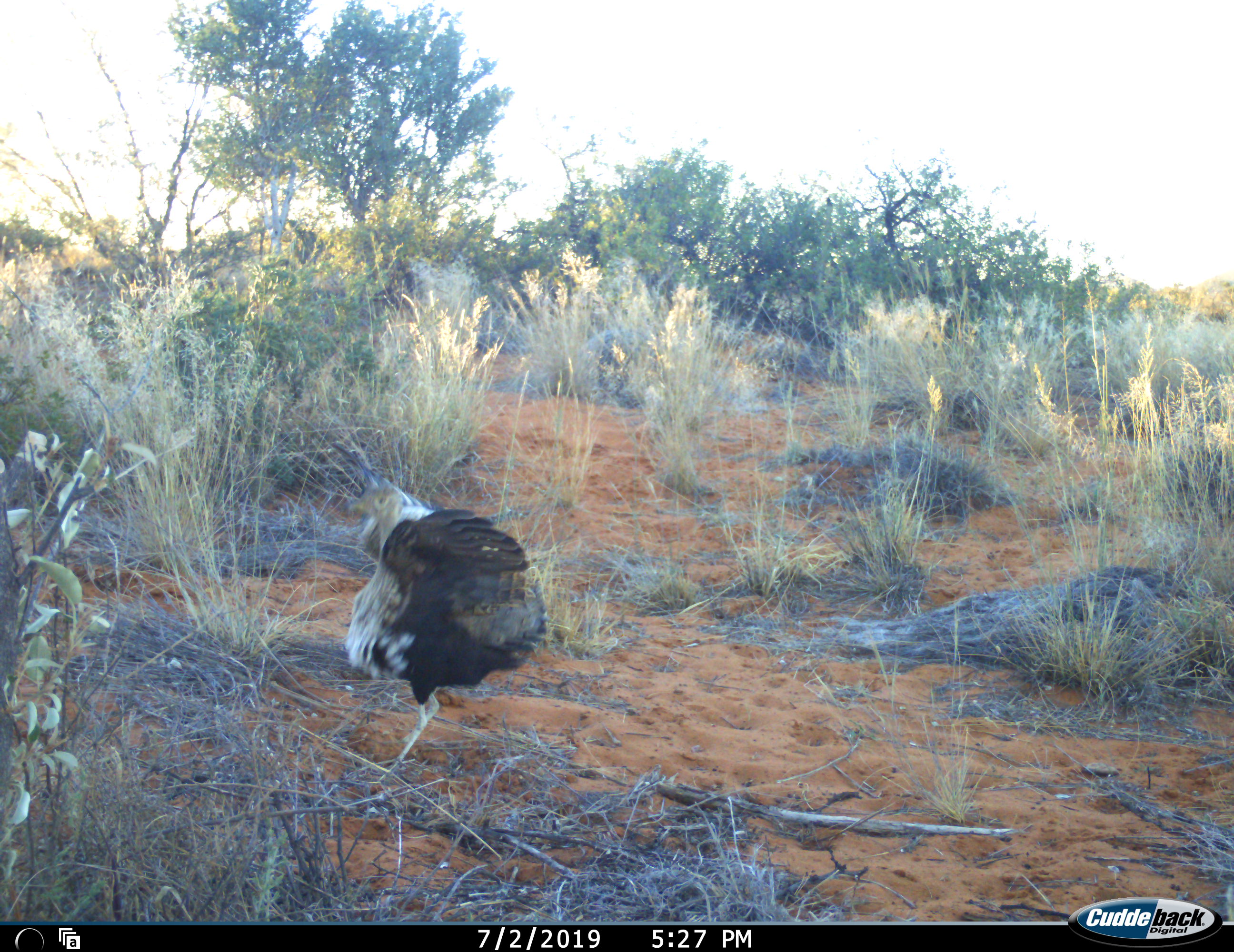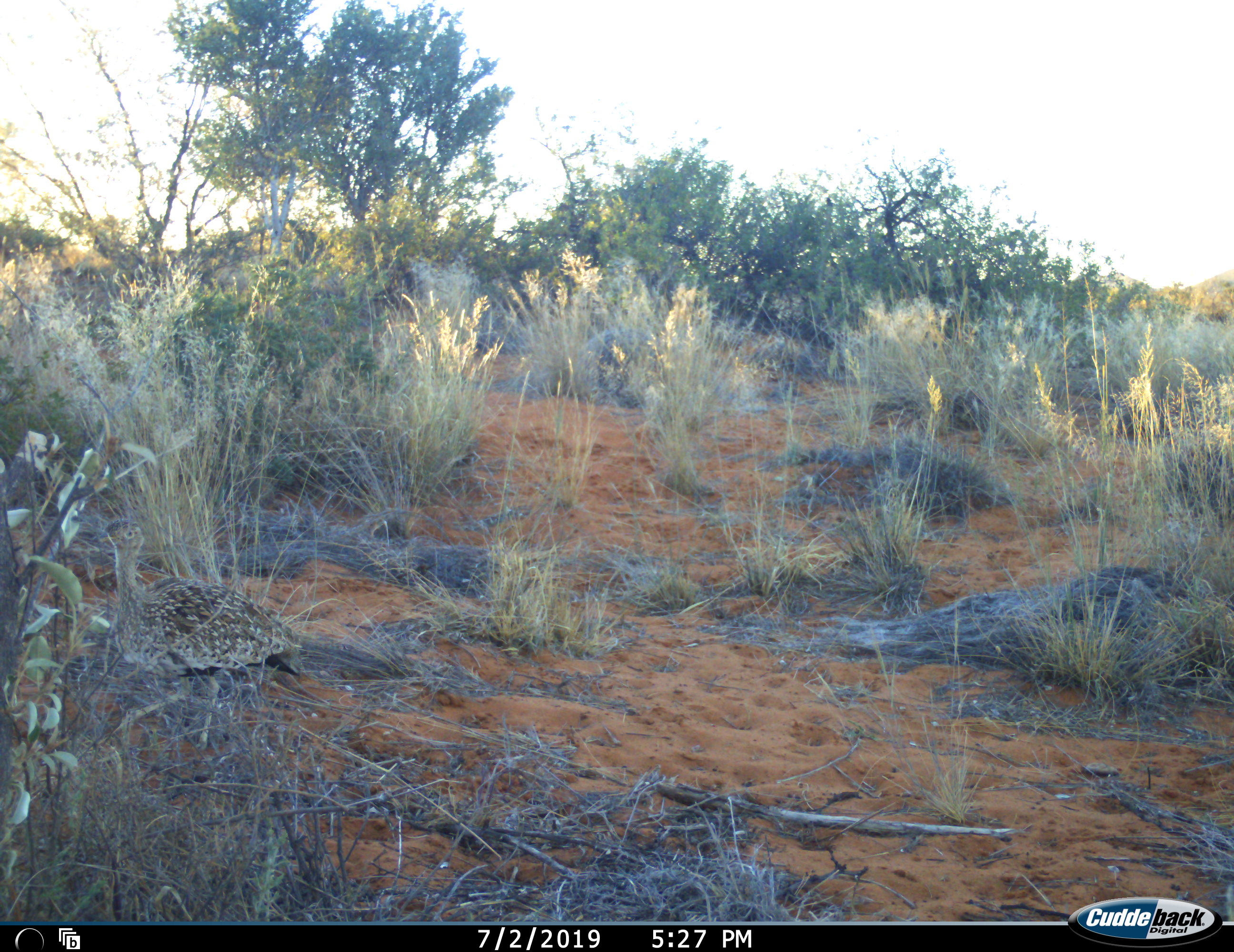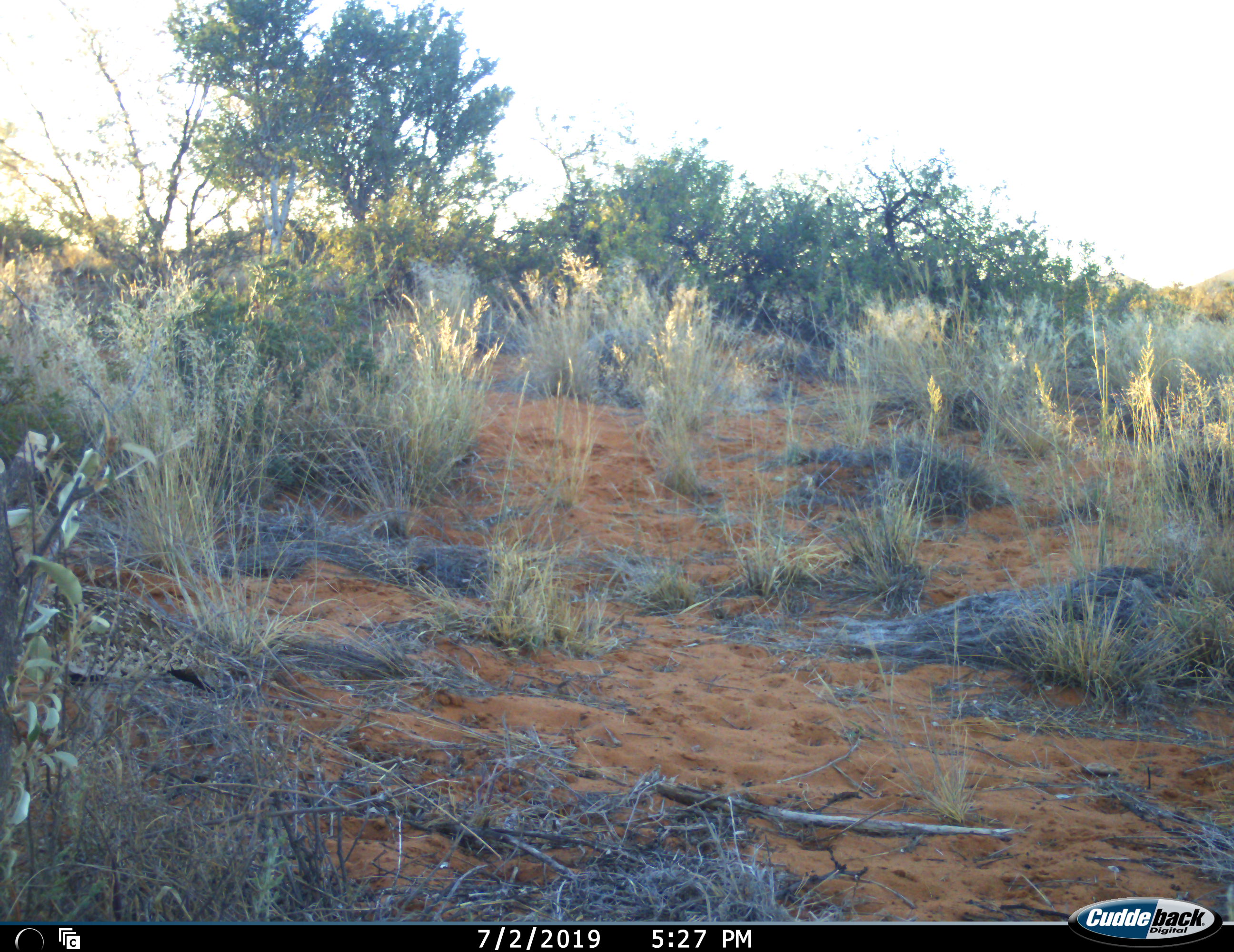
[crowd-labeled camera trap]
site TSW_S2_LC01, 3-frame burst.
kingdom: Animalia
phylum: Chordata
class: Aves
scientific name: Aves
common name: bird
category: birdother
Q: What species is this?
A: Birdother (bird) (Aves).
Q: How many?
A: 1.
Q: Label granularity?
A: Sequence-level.